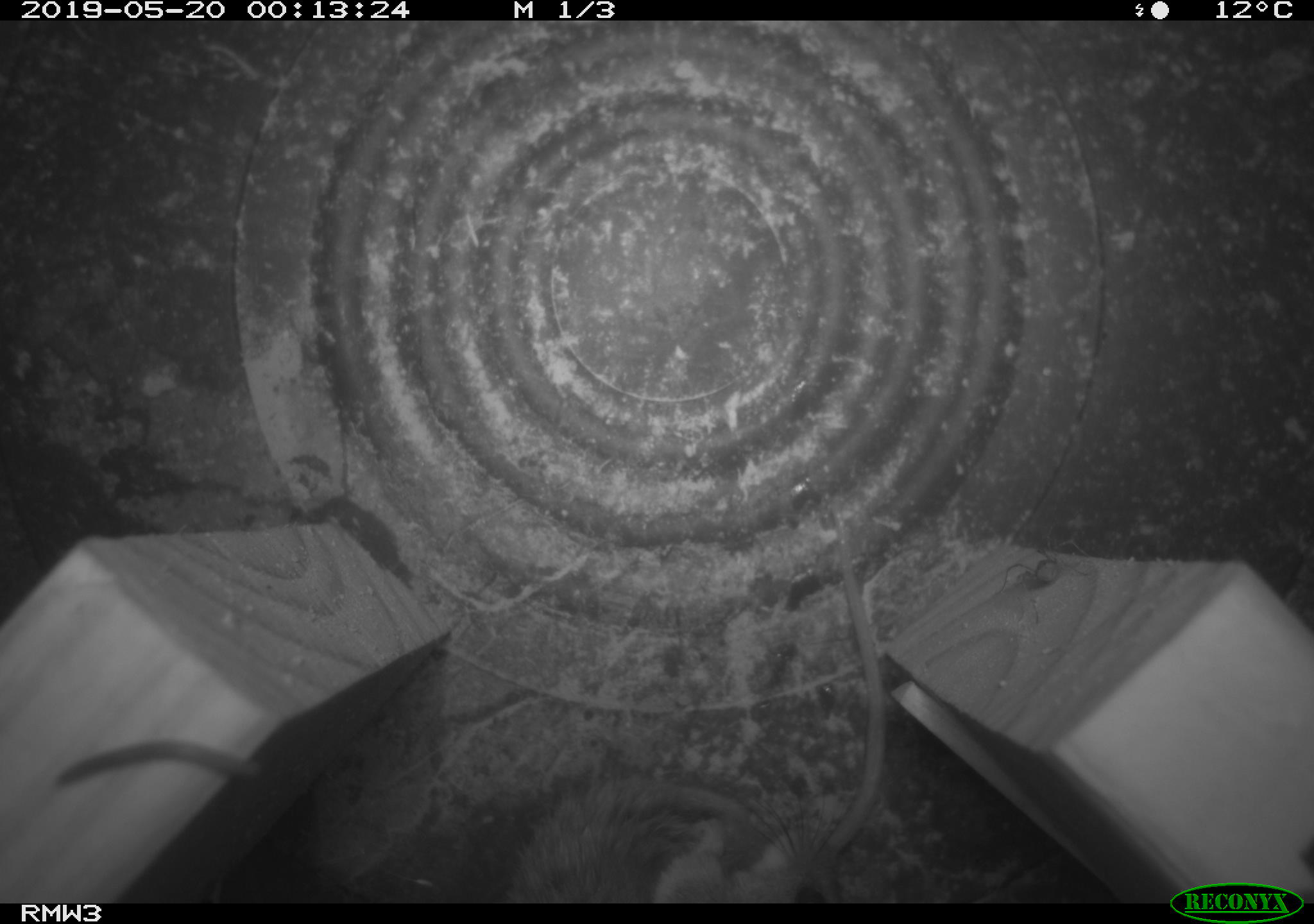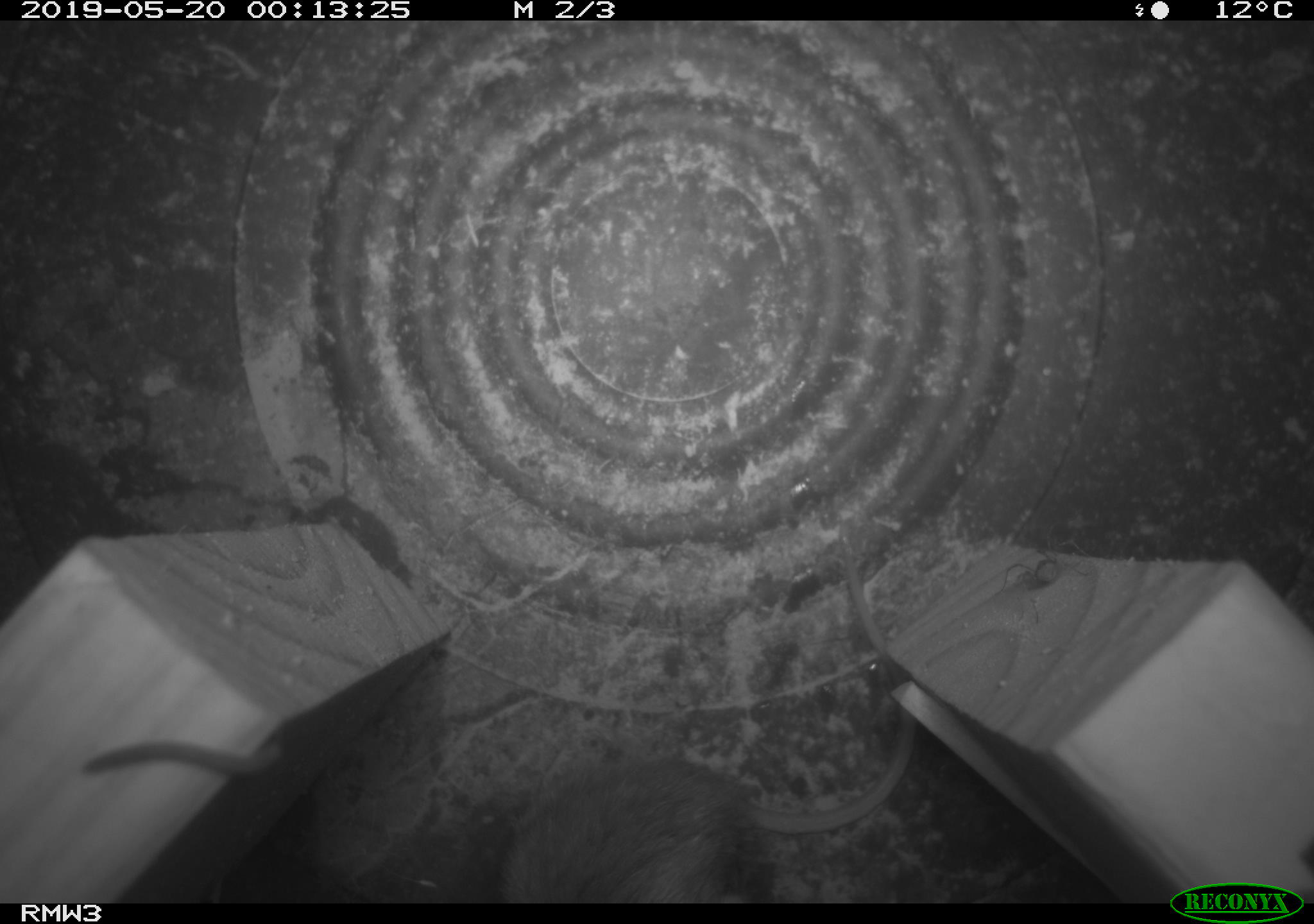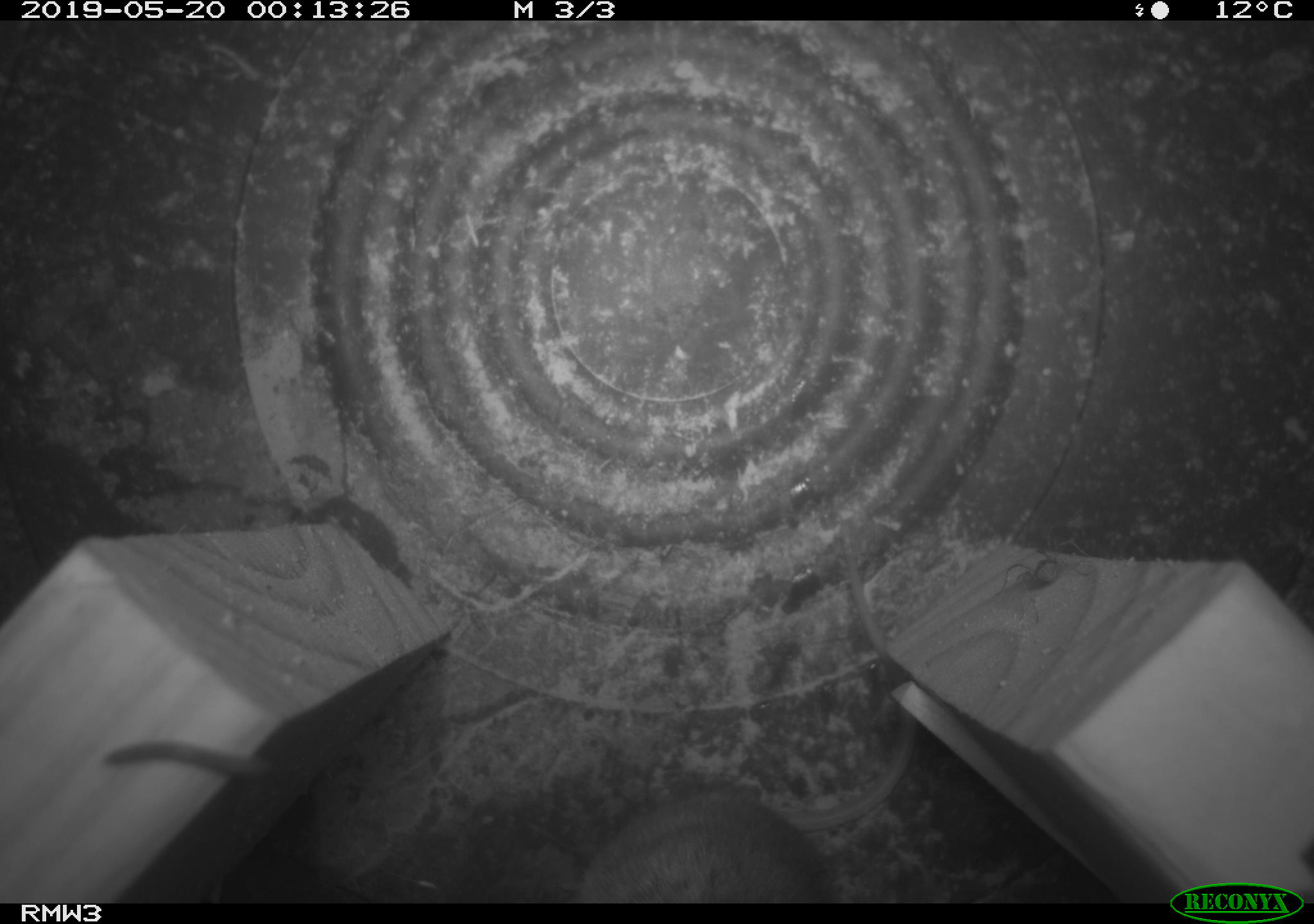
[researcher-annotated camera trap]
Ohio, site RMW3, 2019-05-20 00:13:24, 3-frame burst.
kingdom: Animalia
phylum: Chordata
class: Mammalia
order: Rodentia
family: Cricetidae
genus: Peromyscus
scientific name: Peromyscus leucopus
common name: white-footed mouse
White-footed mouse (Peromyscus leucopus).